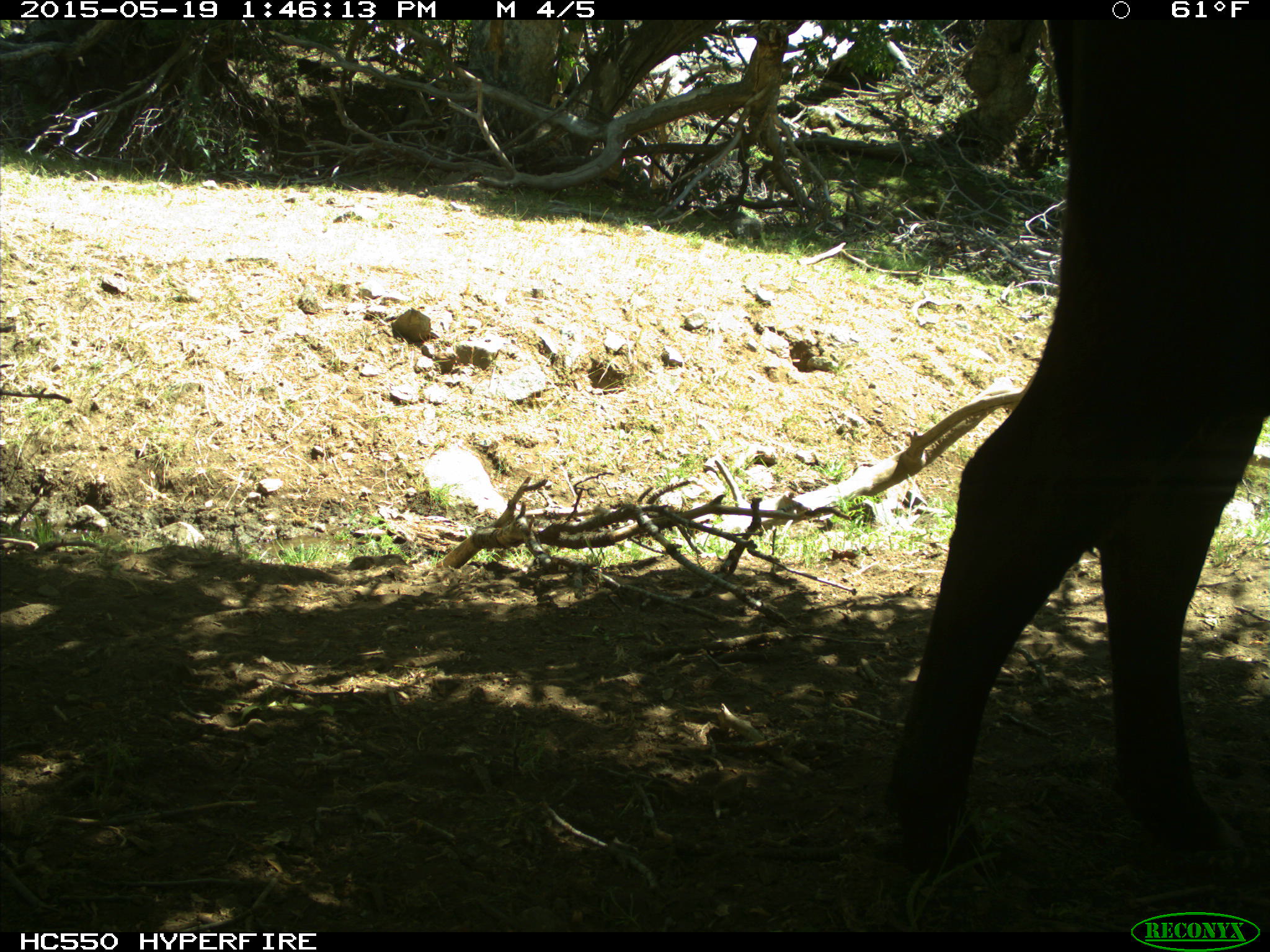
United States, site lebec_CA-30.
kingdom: Animalia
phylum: Chordata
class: Mammalia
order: Artiodactyla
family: Bovidae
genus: Bos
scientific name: Bos taurus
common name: domestic cow